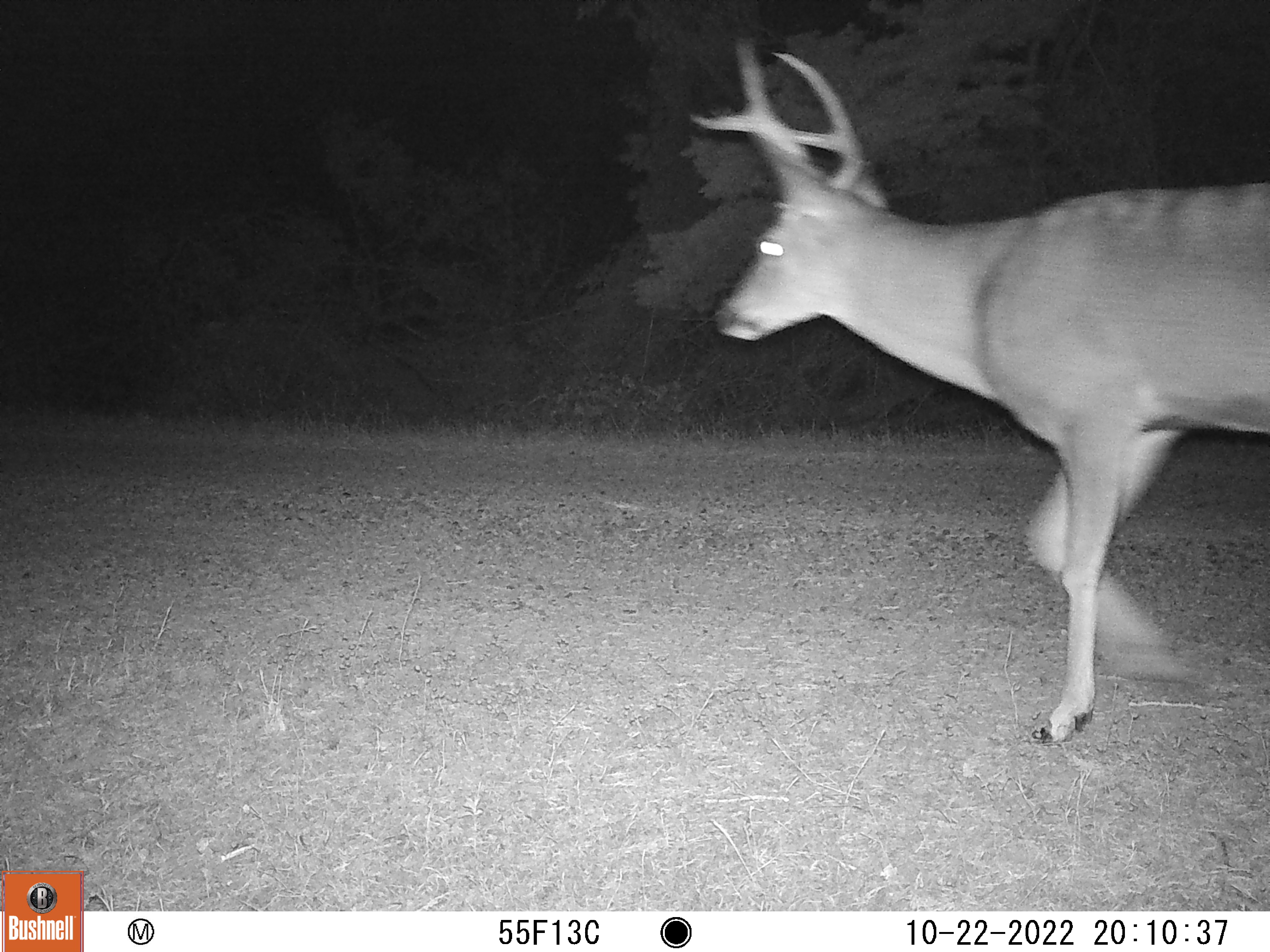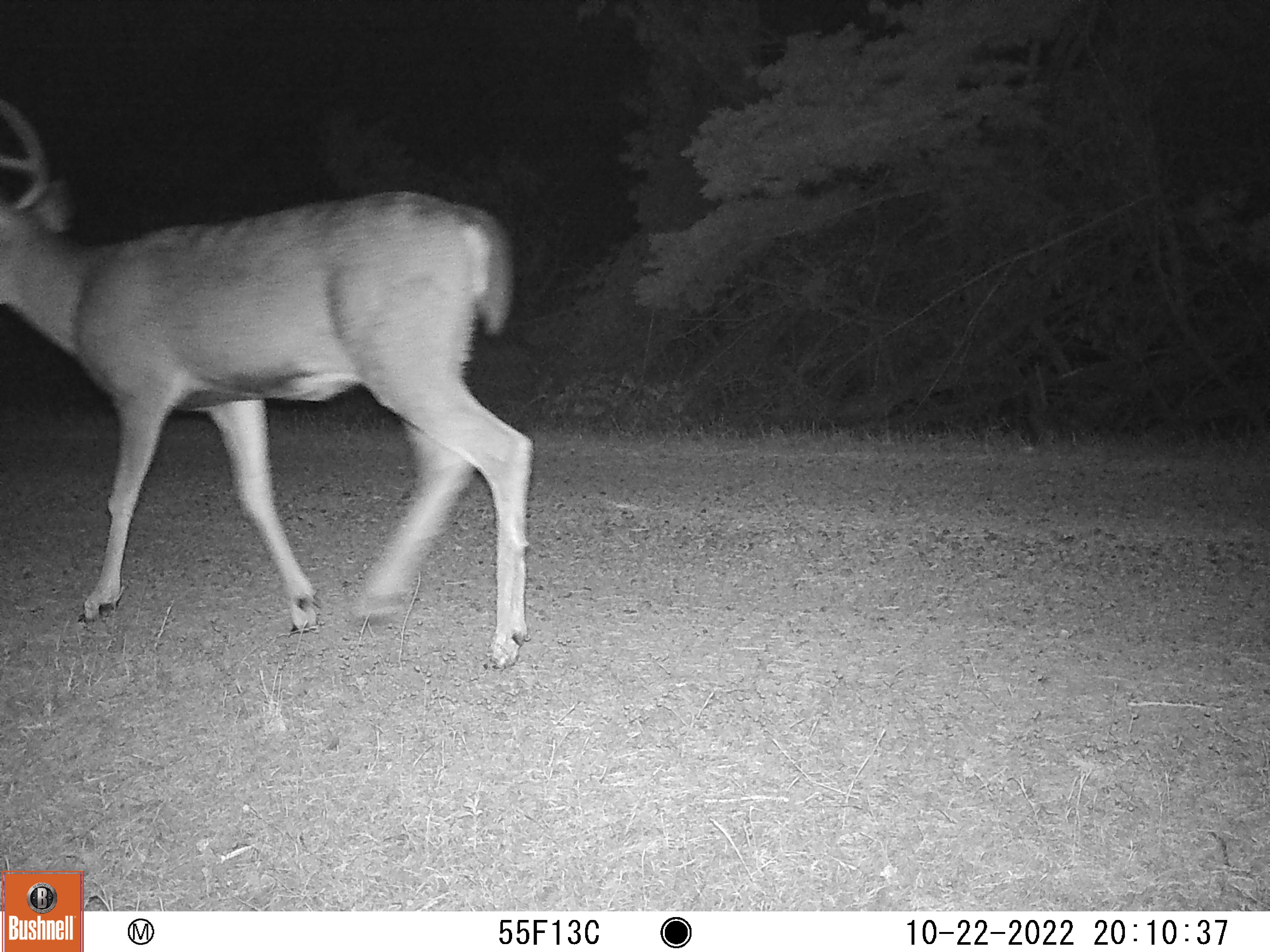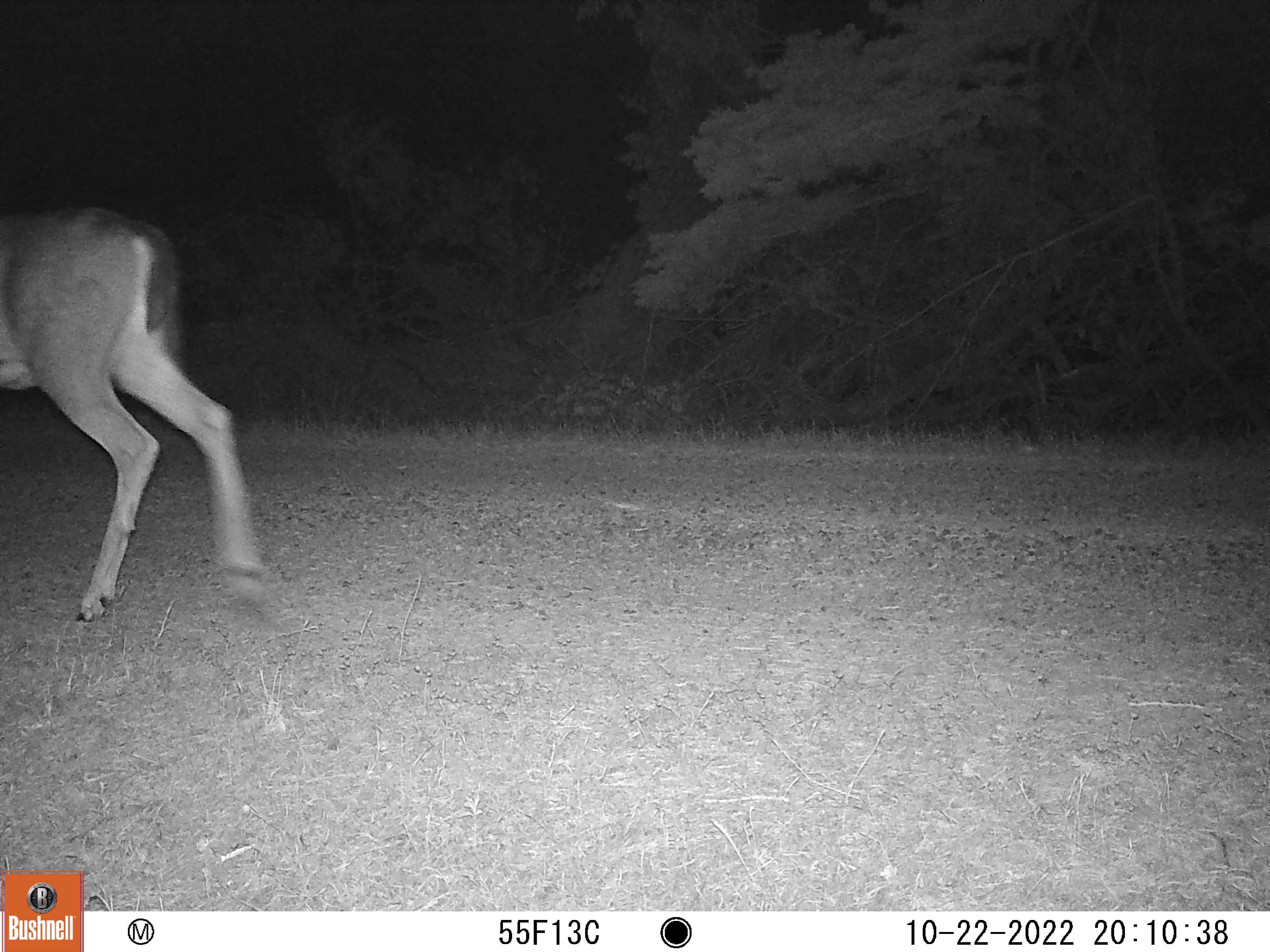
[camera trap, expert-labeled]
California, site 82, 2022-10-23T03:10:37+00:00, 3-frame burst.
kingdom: Animalia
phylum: Chordata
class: Mammalia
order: Artiodactyla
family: Cervidae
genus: Odocoileus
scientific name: Odocoileus hemionus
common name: mule deer